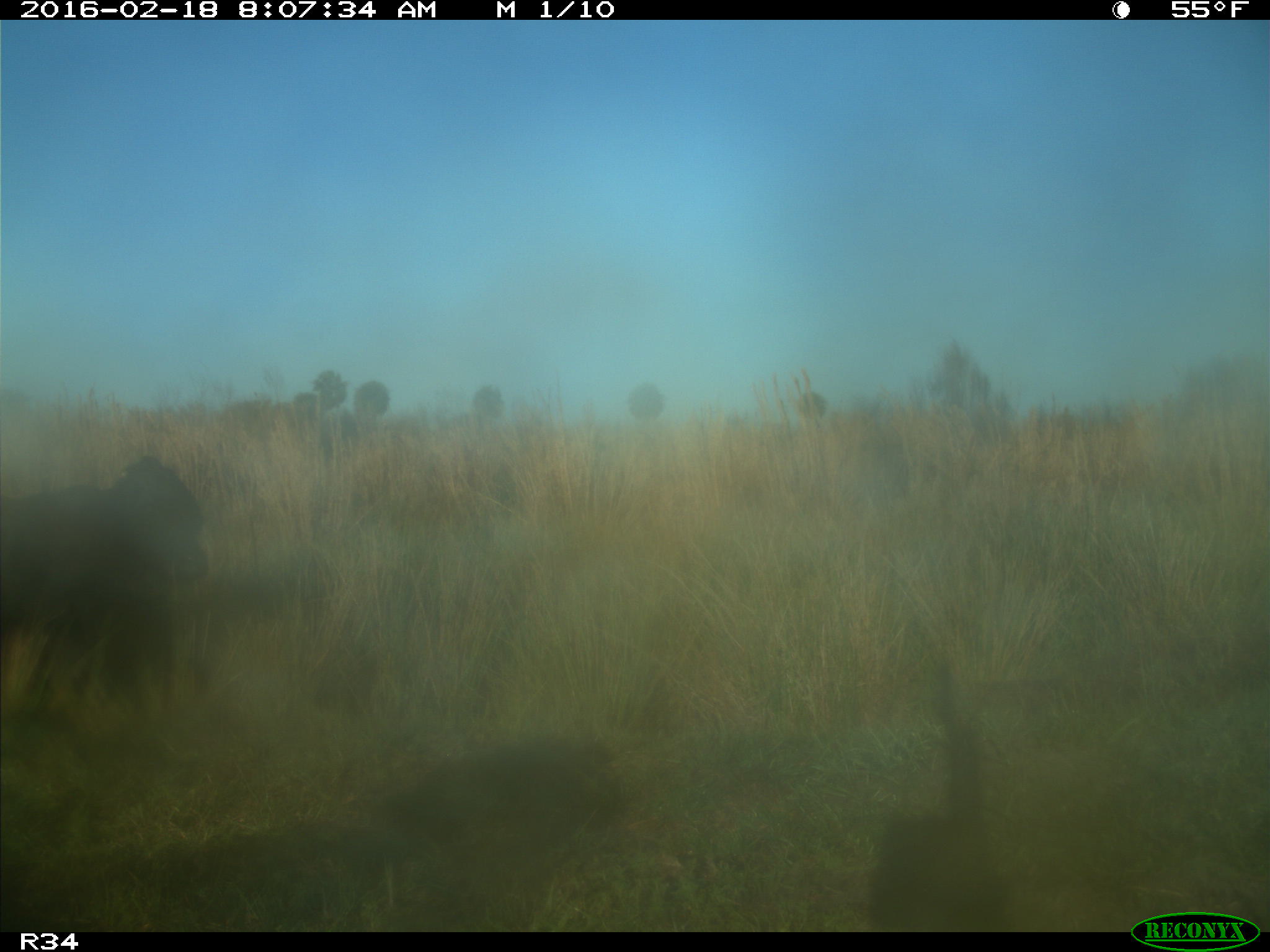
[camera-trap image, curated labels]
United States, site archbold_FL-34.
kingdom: Animalia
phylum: Chordata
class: Mammalia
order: Artiodactyla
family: Bovidae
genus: Bos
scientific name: Bos taurus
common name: domestic cow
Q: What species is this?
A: Bos taurus (domestic cow).